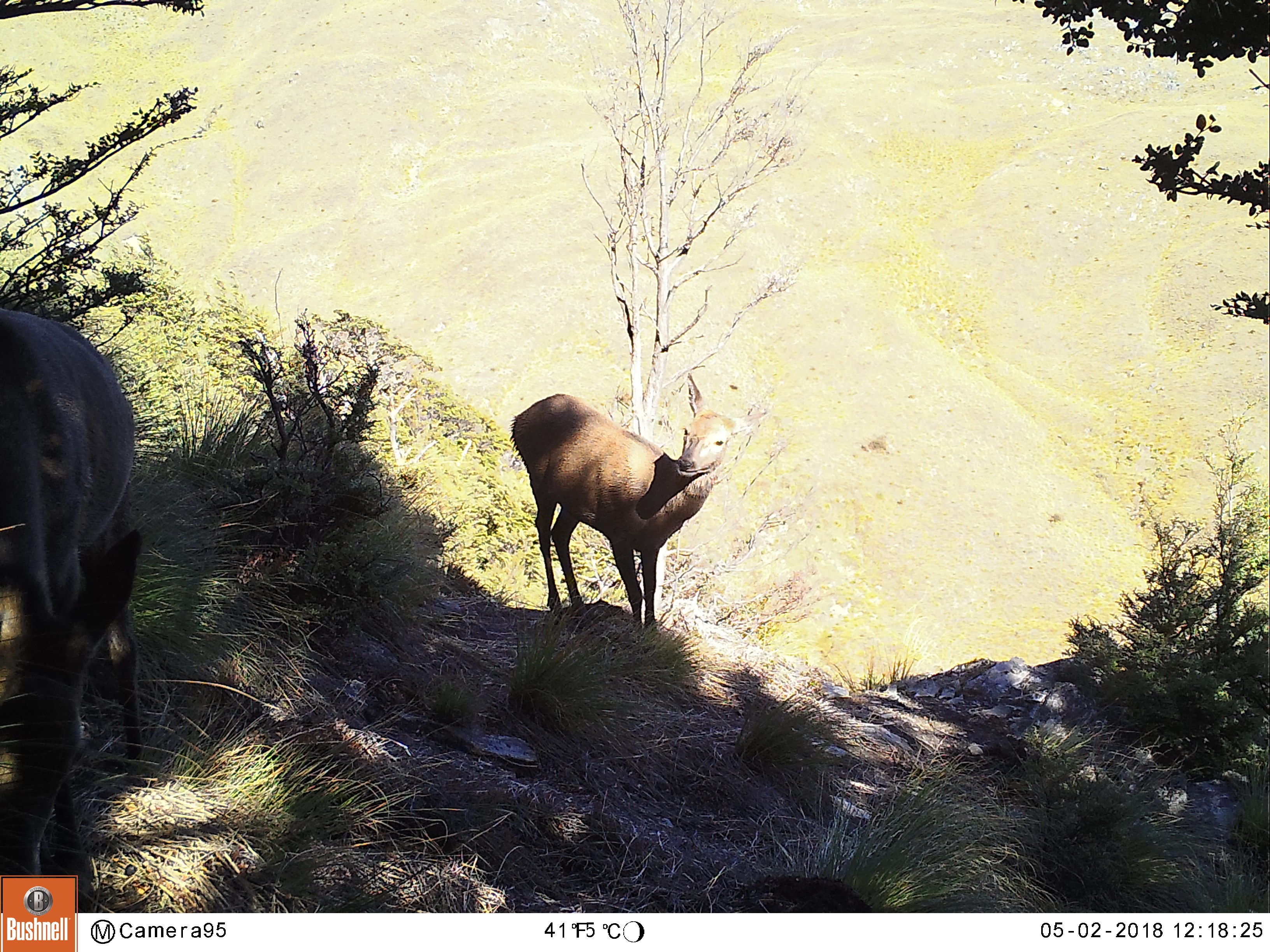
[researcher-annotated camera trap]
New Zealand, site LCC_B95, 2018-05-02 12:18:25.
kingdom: Animalia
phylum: Chordata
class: Mammalia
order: Artiodactyla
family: Cervidae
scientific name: Cervidae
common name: deer